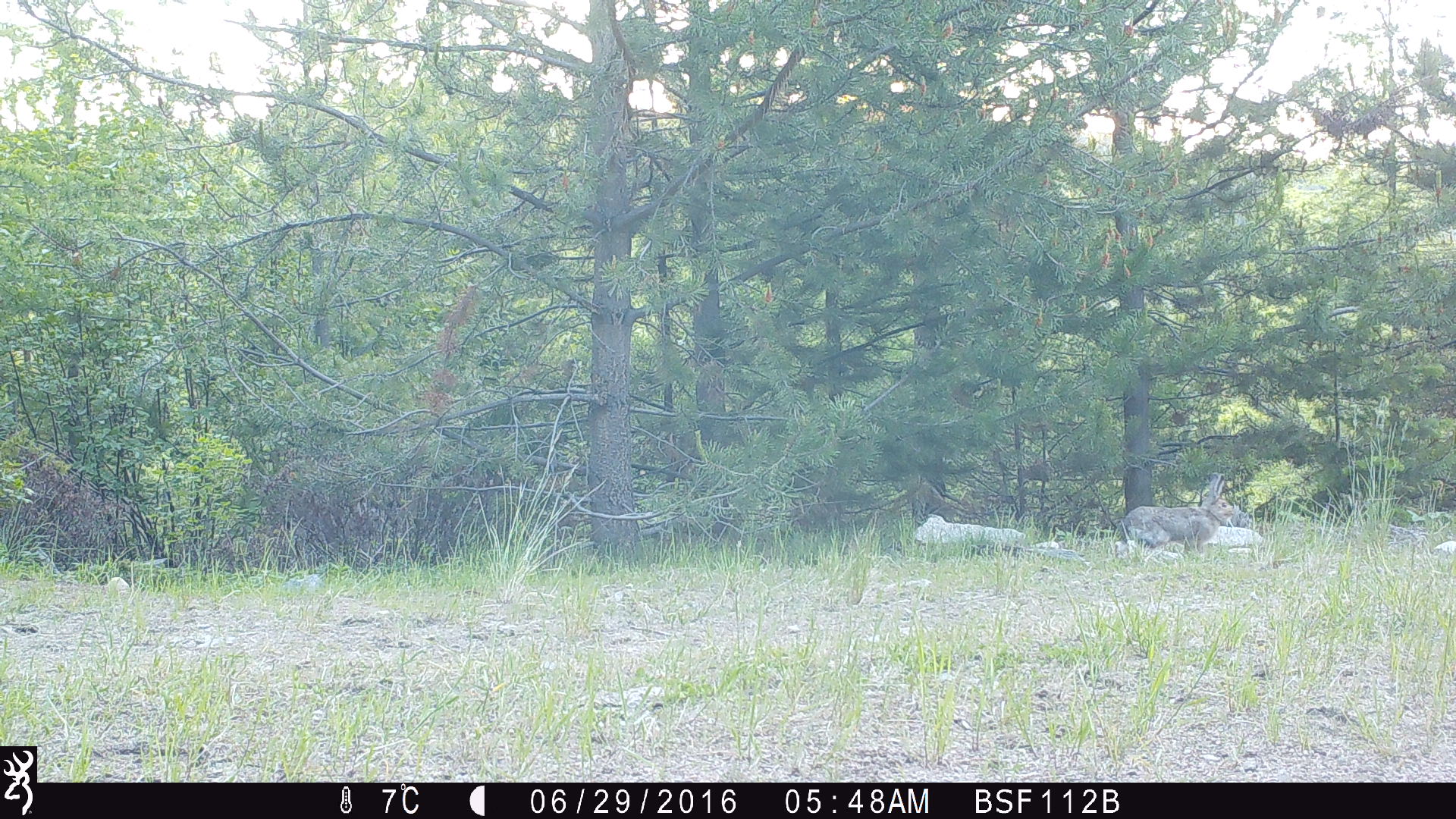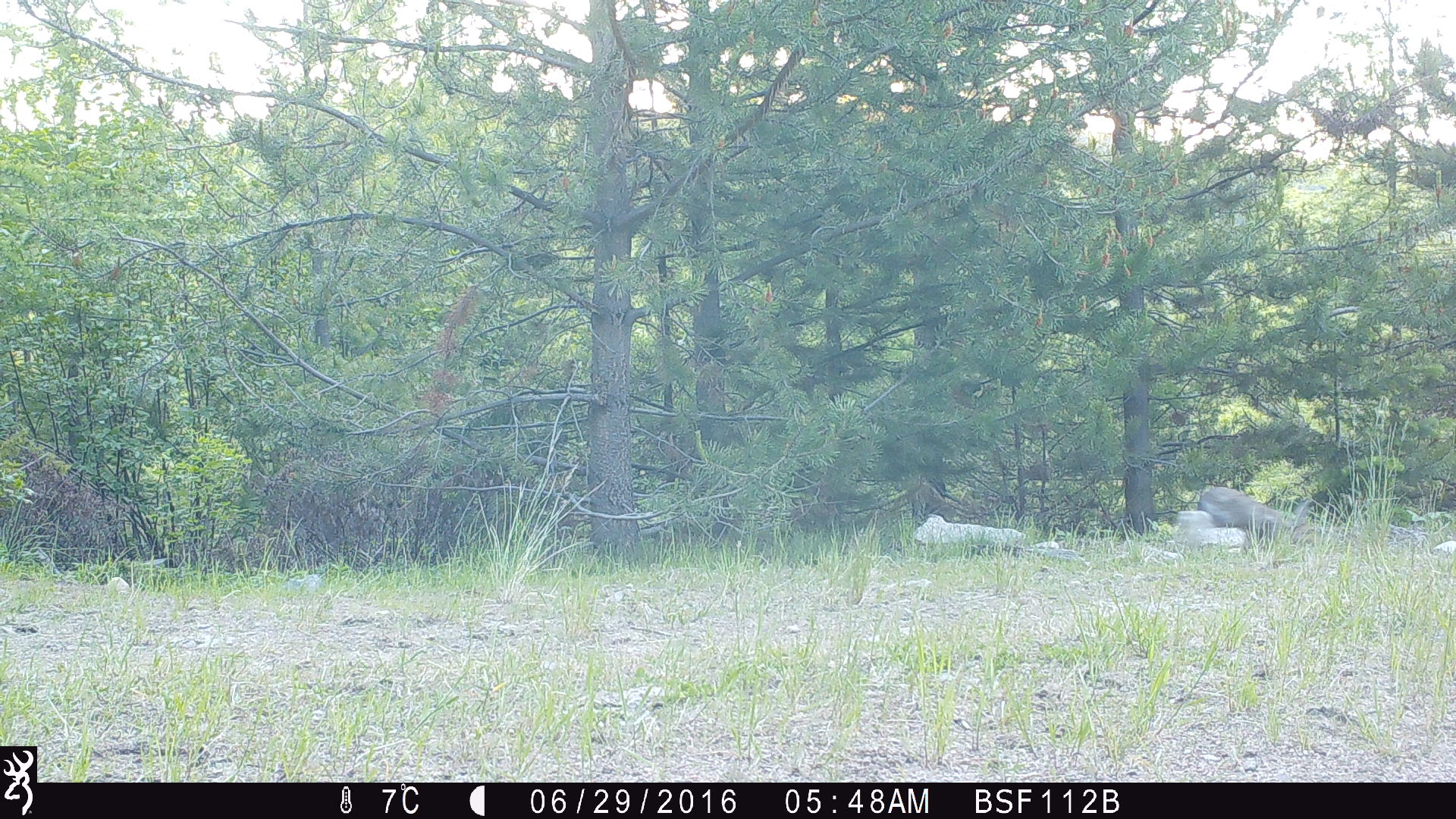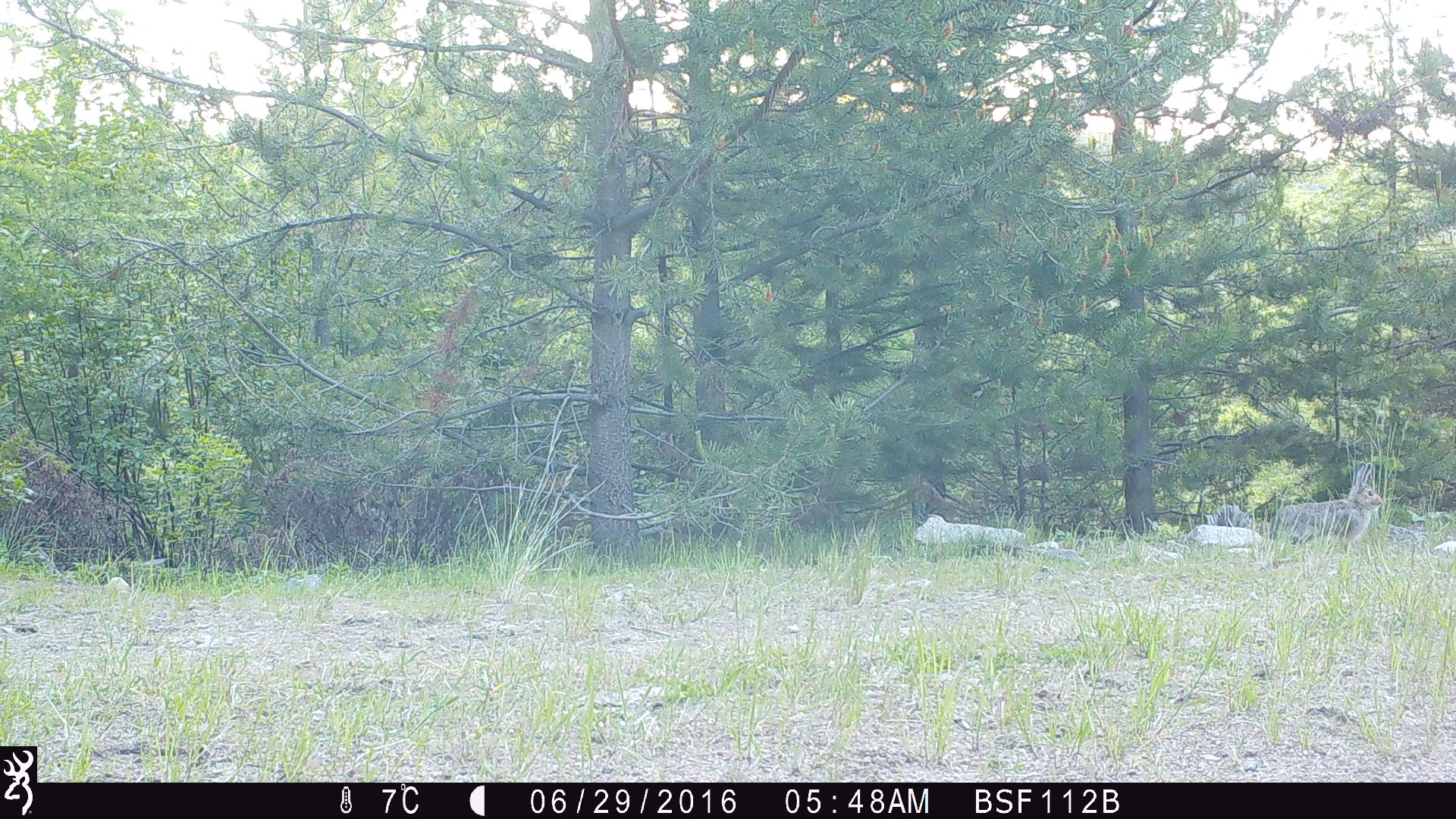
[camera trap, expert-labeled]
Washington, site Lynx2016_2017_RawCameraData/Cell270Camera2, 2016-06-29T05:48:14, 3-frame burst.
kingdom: Animalia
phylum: Chordata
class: Mammalia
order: Lagomorpha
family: Leporidae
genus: Lepus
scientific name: Lepus americanus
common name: snowshoe hare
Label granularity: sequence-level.